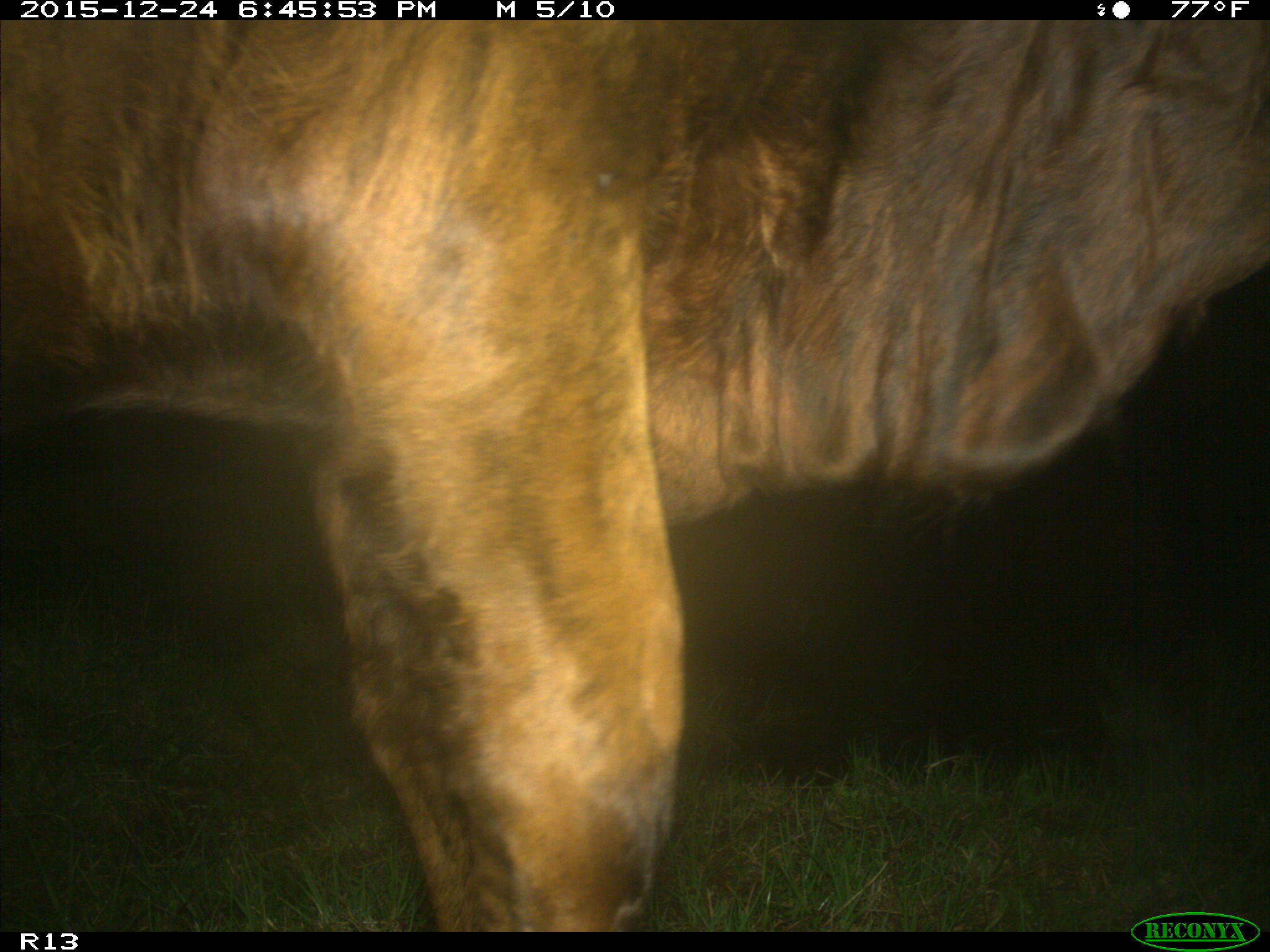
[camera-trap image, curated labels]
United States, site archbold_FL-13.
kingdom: Animalia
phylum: Chordata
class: Mammalia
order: Artiodactyla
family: Bovidae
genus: Bos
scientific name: Bos taurus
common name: domestic cow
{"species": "Bos taurus (domestic cow)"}